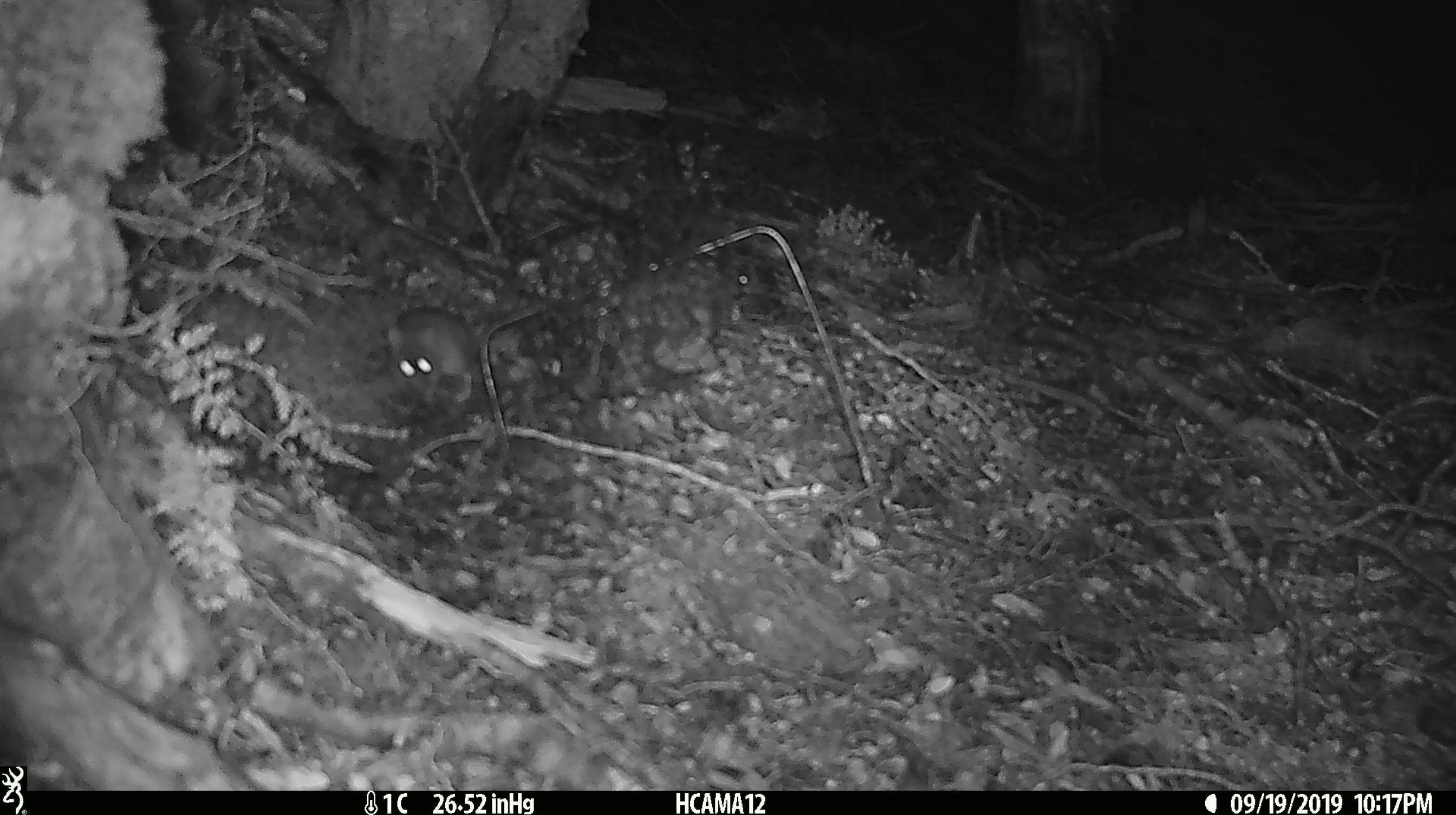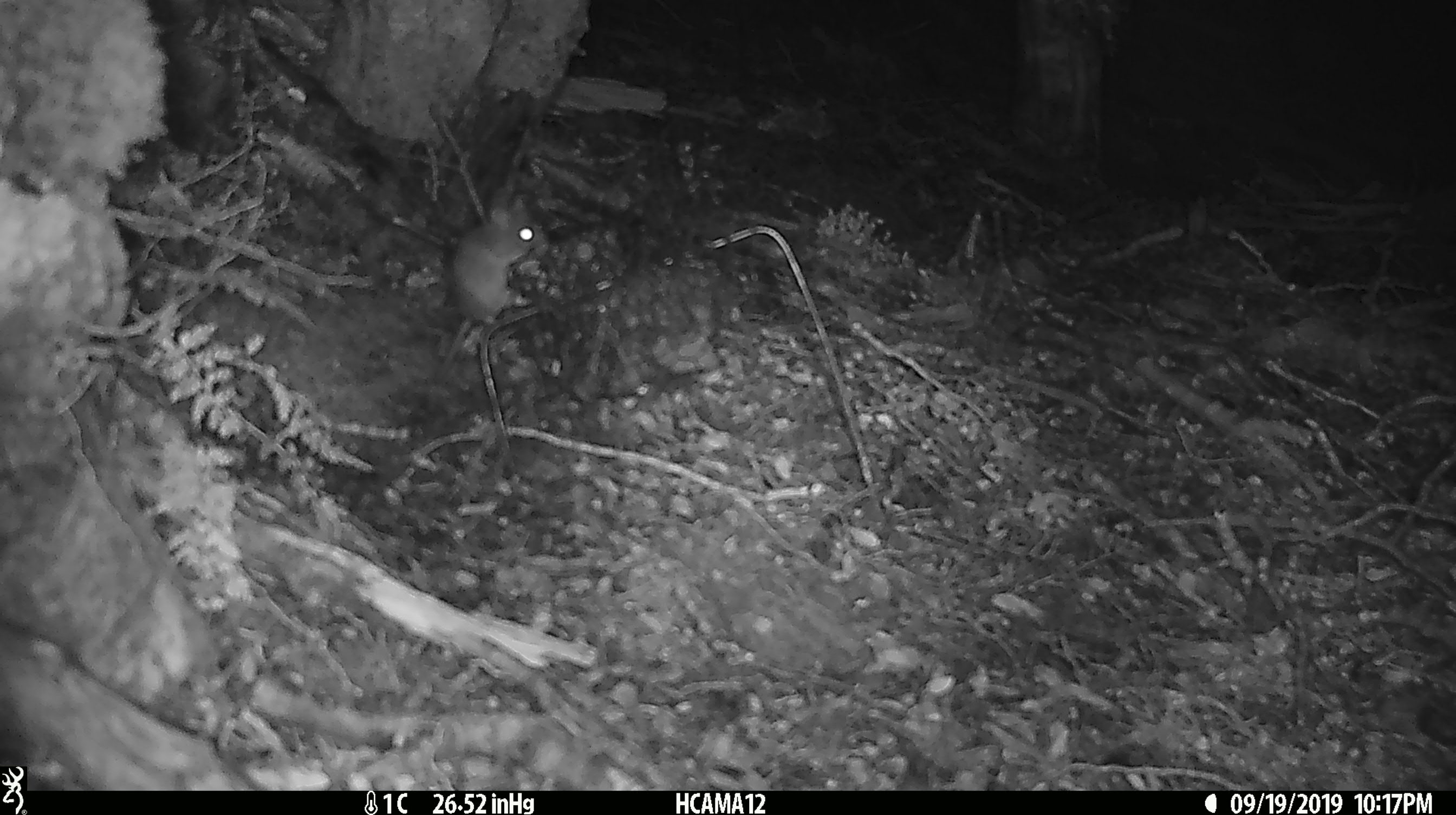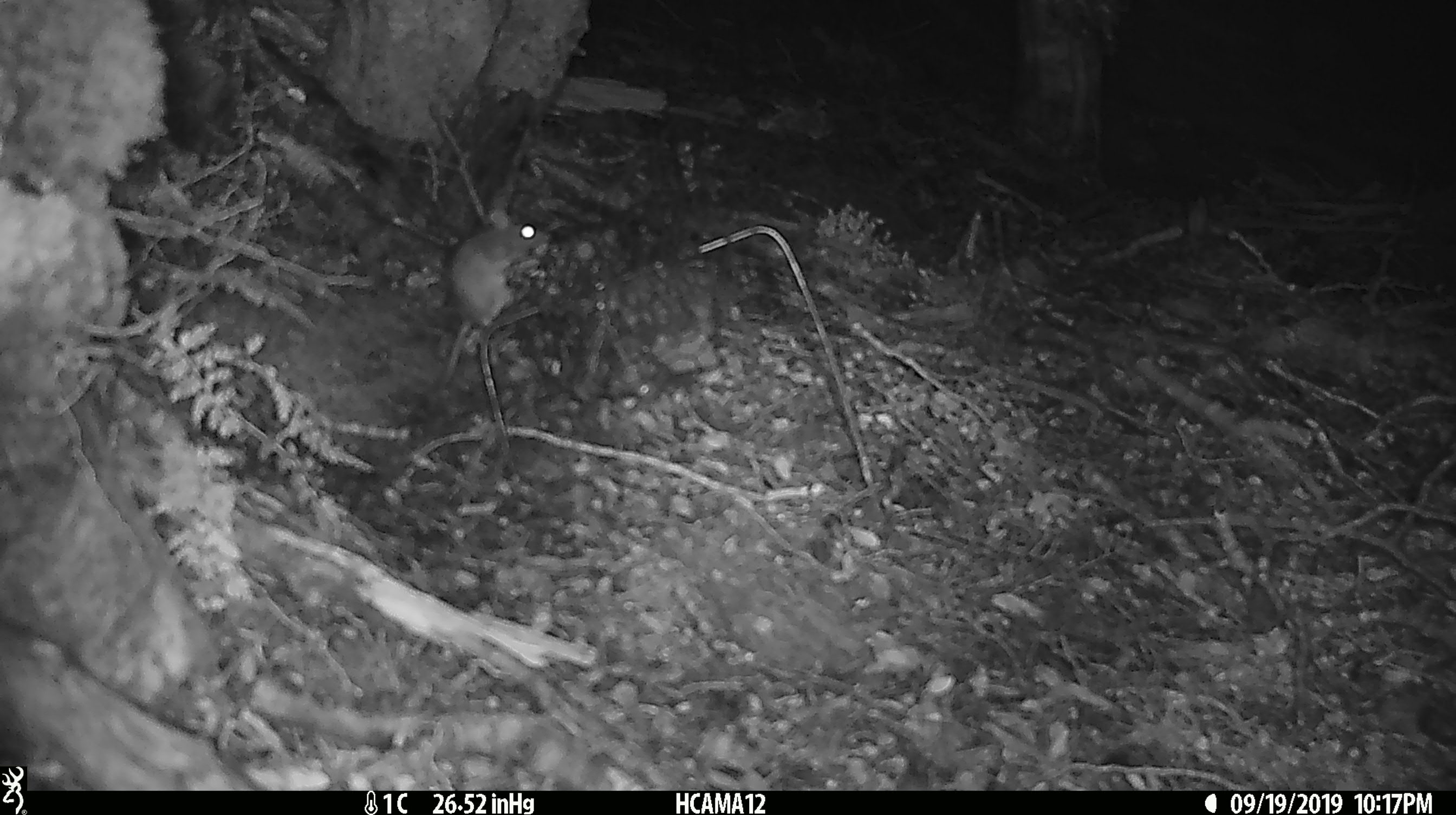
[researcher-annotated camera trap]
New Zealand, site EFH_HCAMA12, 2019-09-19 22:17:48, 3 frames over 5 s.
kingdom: Animalia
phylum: Chordata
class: Mammalia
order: Rodentia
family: Muridae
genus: Mus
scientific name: Mus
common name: mouse